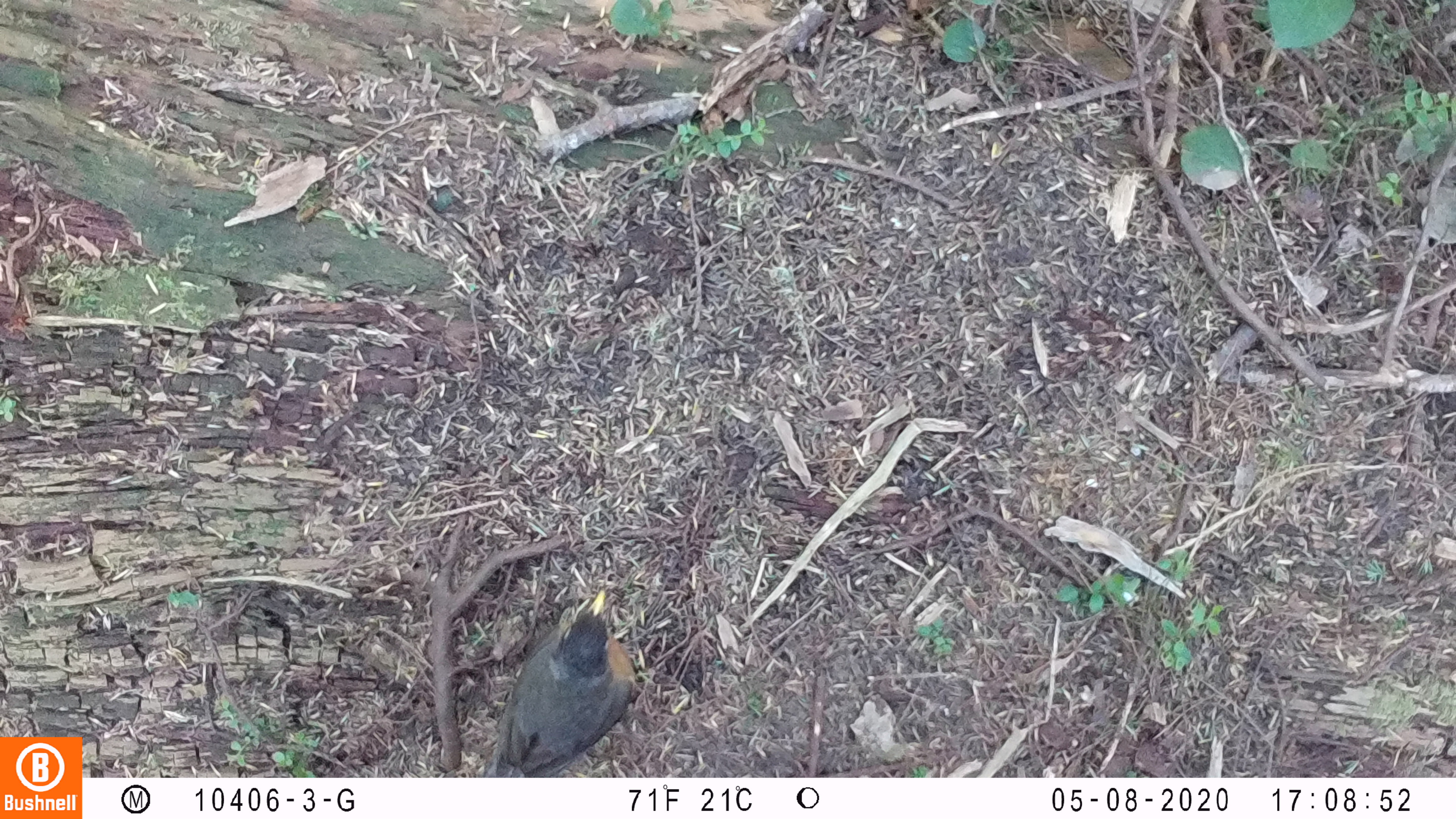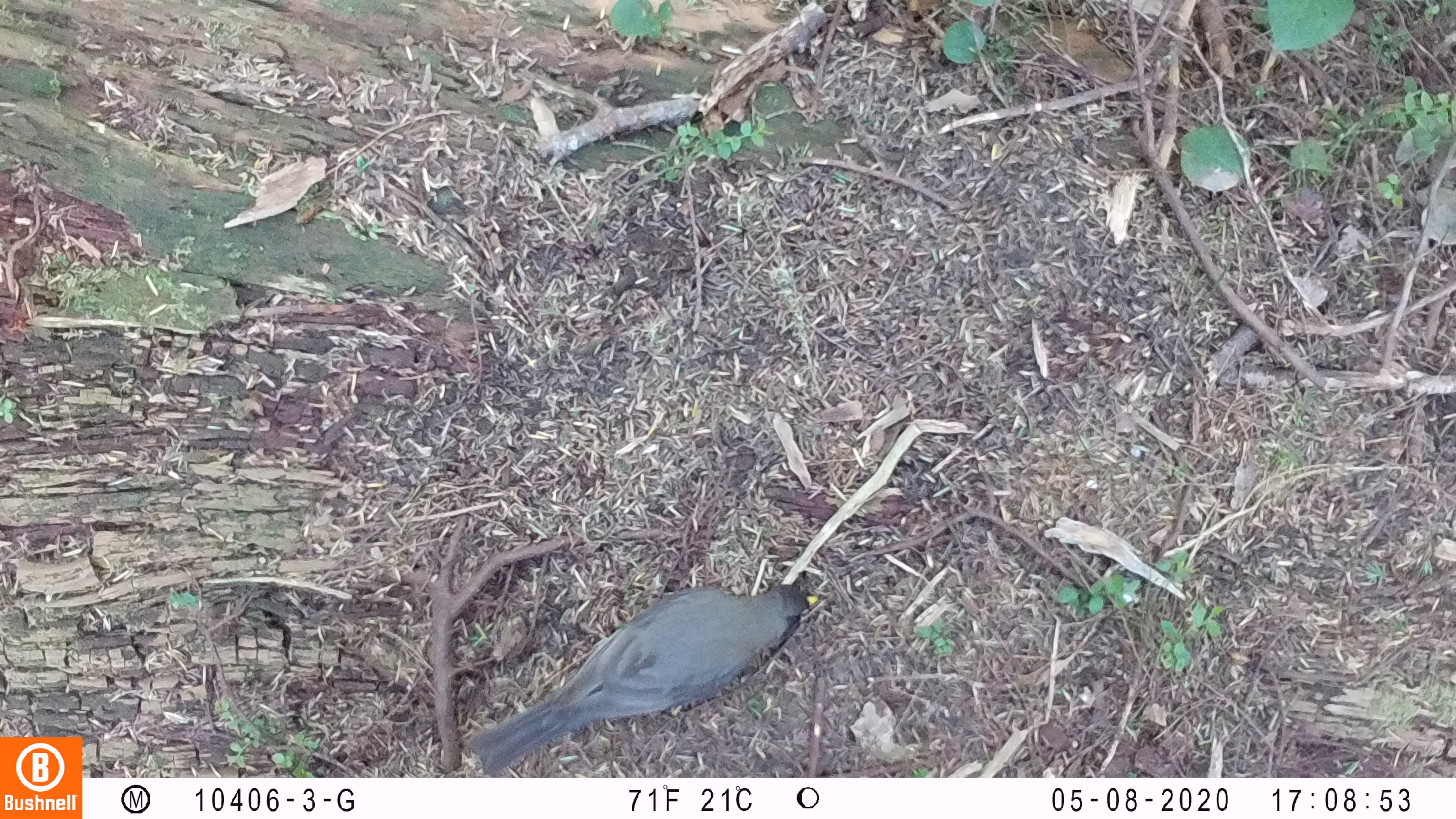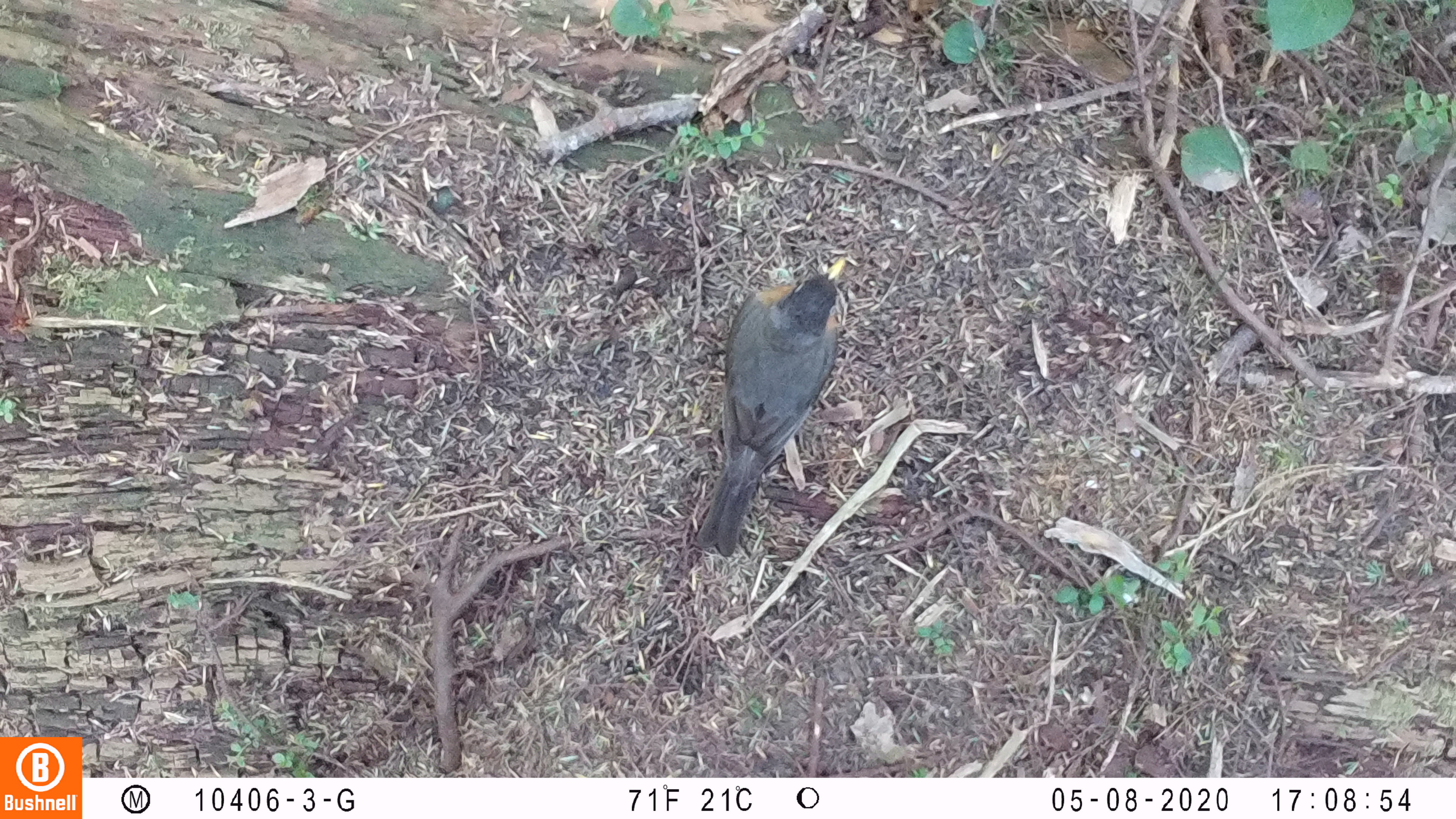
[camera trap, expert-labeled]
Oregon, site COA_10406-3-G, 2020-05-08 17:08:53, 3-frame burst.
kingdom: Animalia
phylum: Chordata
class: Aves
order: Passeriformes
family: Turdidae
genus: Turdus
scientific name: Turdus migratorius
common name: american robin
American robin (Turdus migratorius).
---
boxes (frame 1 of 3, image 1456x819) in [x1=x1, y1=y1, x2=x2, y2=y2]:
american robin: [x1=465, y1=582, x2=656, y2=772]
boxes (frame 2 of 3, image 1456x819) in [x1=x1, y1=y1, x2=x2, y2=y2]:
american robin: [x1=452, y1=574, x2=831, y2=770]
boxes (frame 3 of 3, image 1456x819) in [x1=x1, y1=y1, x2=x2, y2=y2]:
american robin: [x1=671, y1=247, x2=870, y2=568]